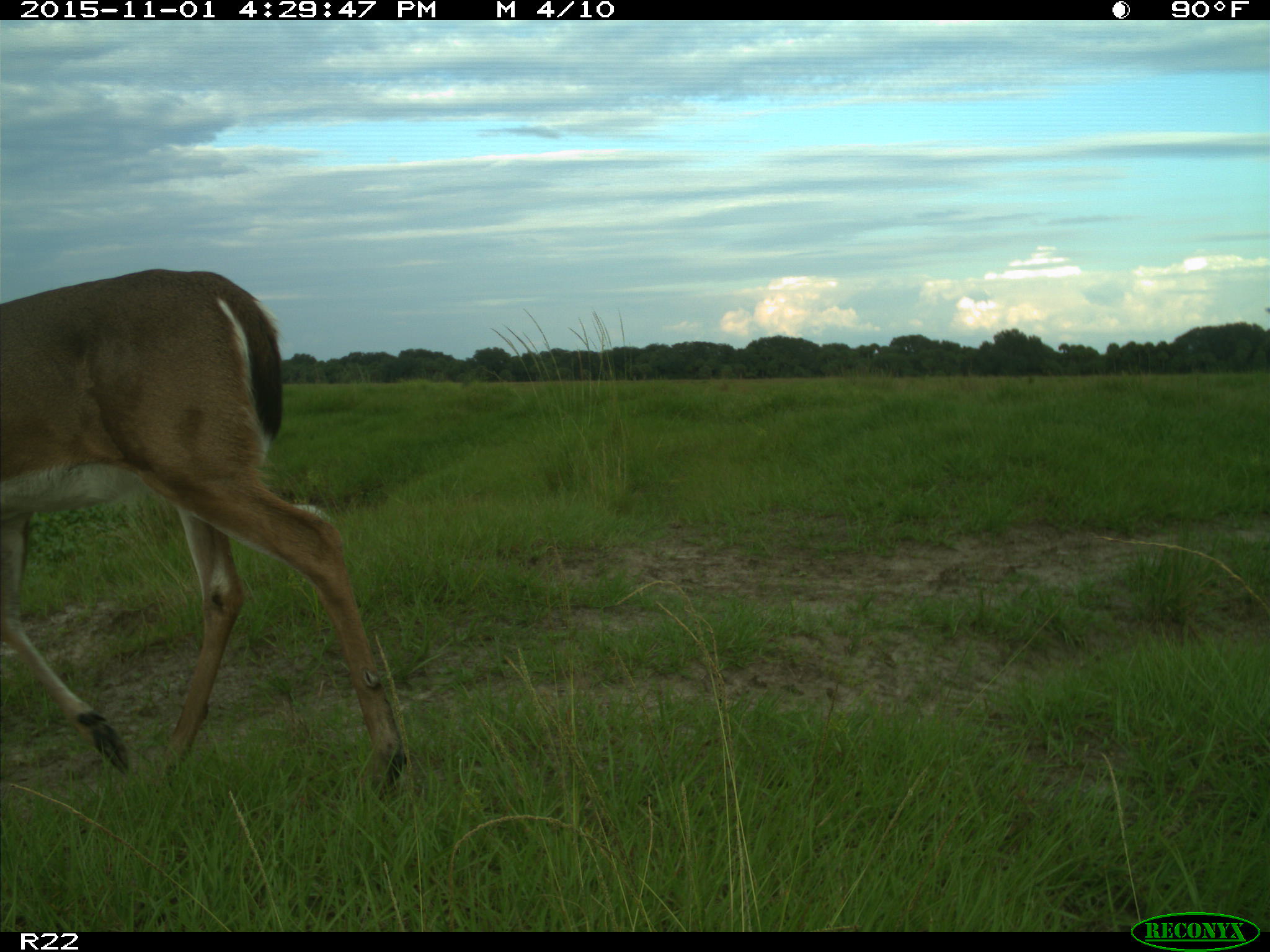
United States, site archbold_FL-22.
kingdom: Animalia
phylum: Chordata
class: Mammalia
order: Artiodactyla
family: Cervidae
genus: Odocoileus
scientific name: Odocoileus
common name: deer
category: unidentified deer